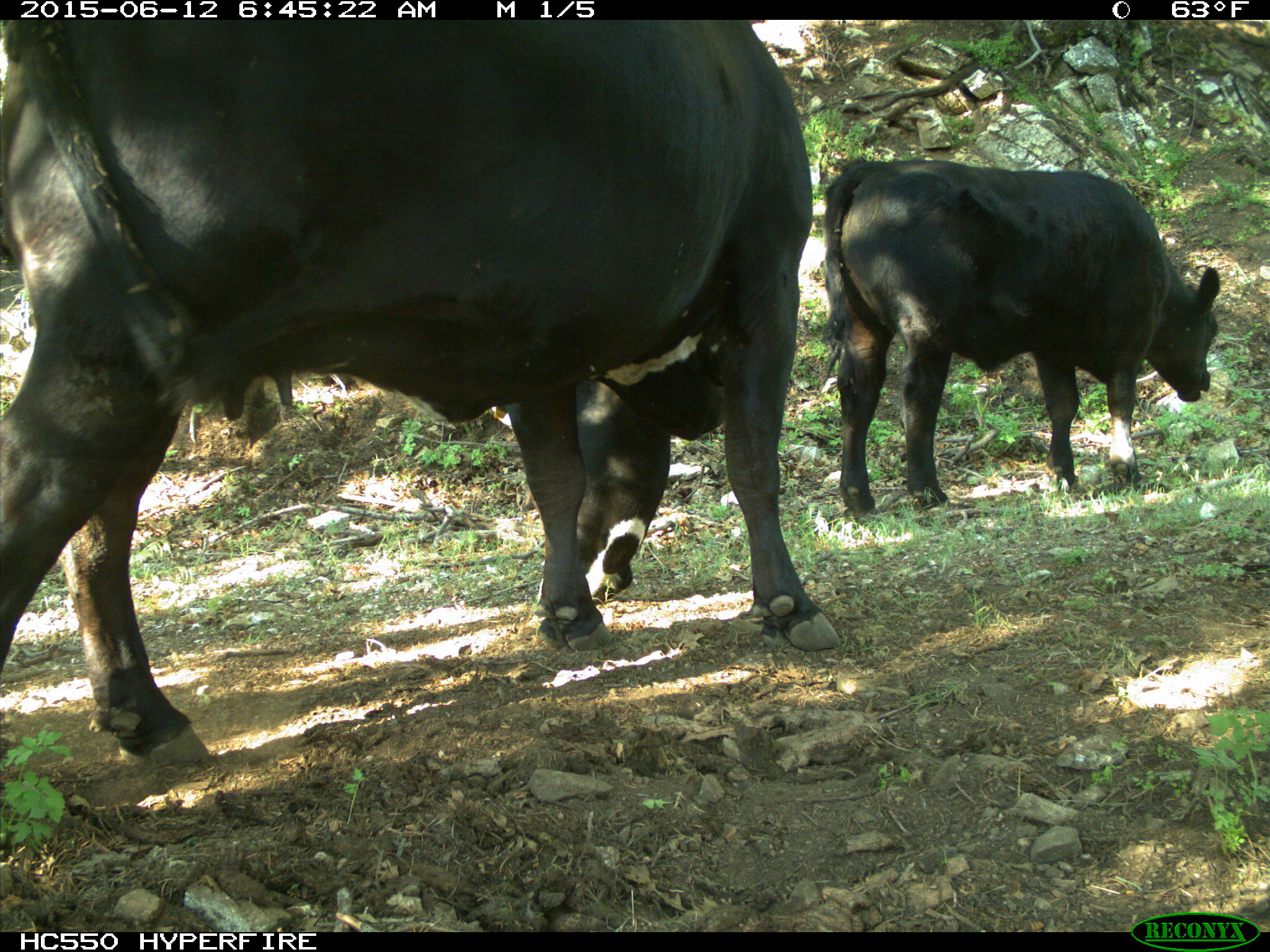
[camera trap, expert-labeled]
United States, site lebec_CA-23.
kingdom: Animalia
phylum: Chordata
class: Mammalia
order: Artiodactyla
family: Bovidae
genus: Bos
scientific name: Bos taurus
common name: domestic cow